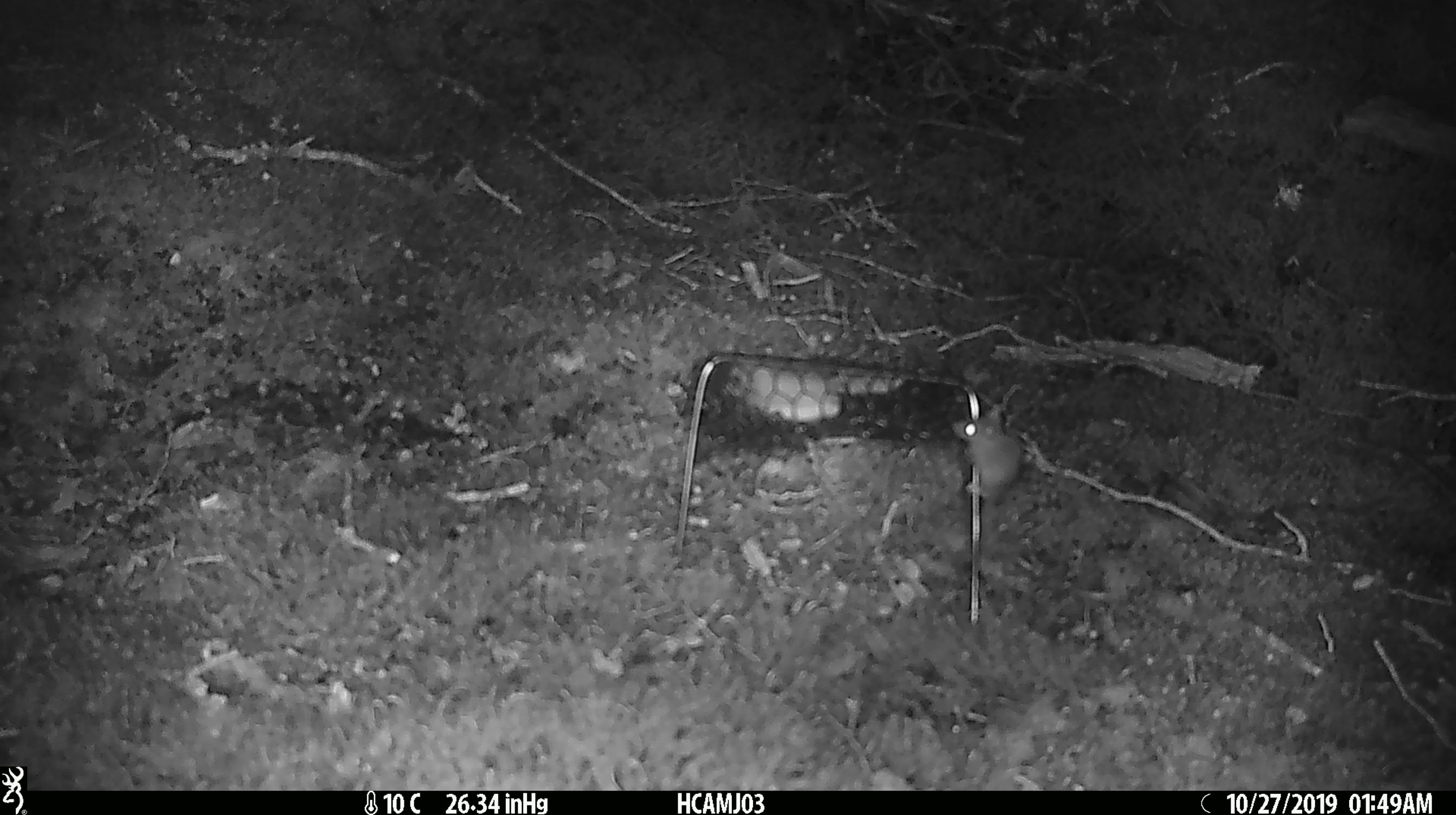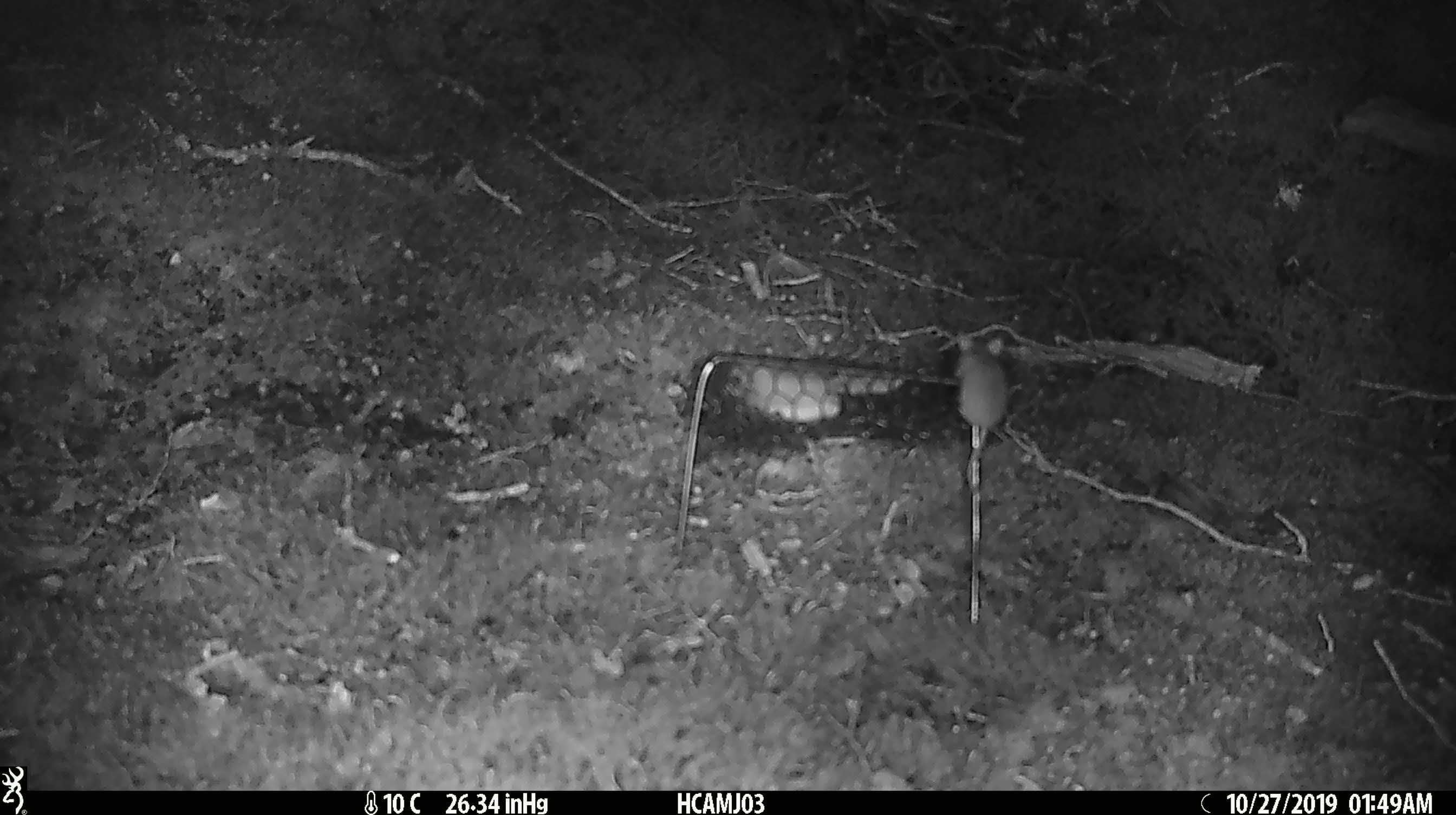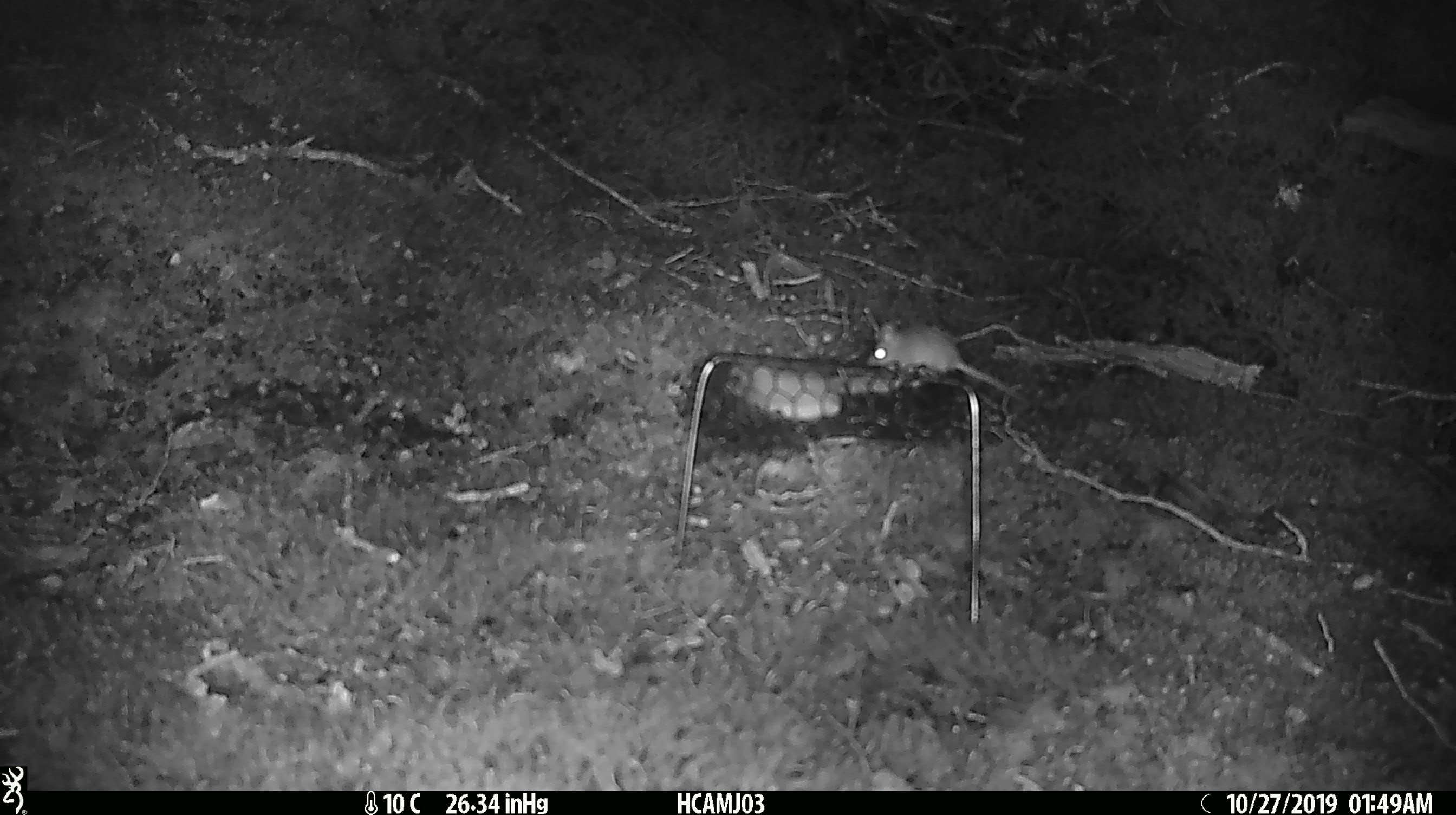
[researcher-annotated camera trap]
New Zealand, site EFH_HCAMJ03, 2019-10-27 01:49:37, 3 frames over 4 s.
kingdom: Animalia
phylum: Chordata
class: Mammalia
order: Rodentia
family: Muridae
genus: Mus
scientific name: Mus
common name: mouse